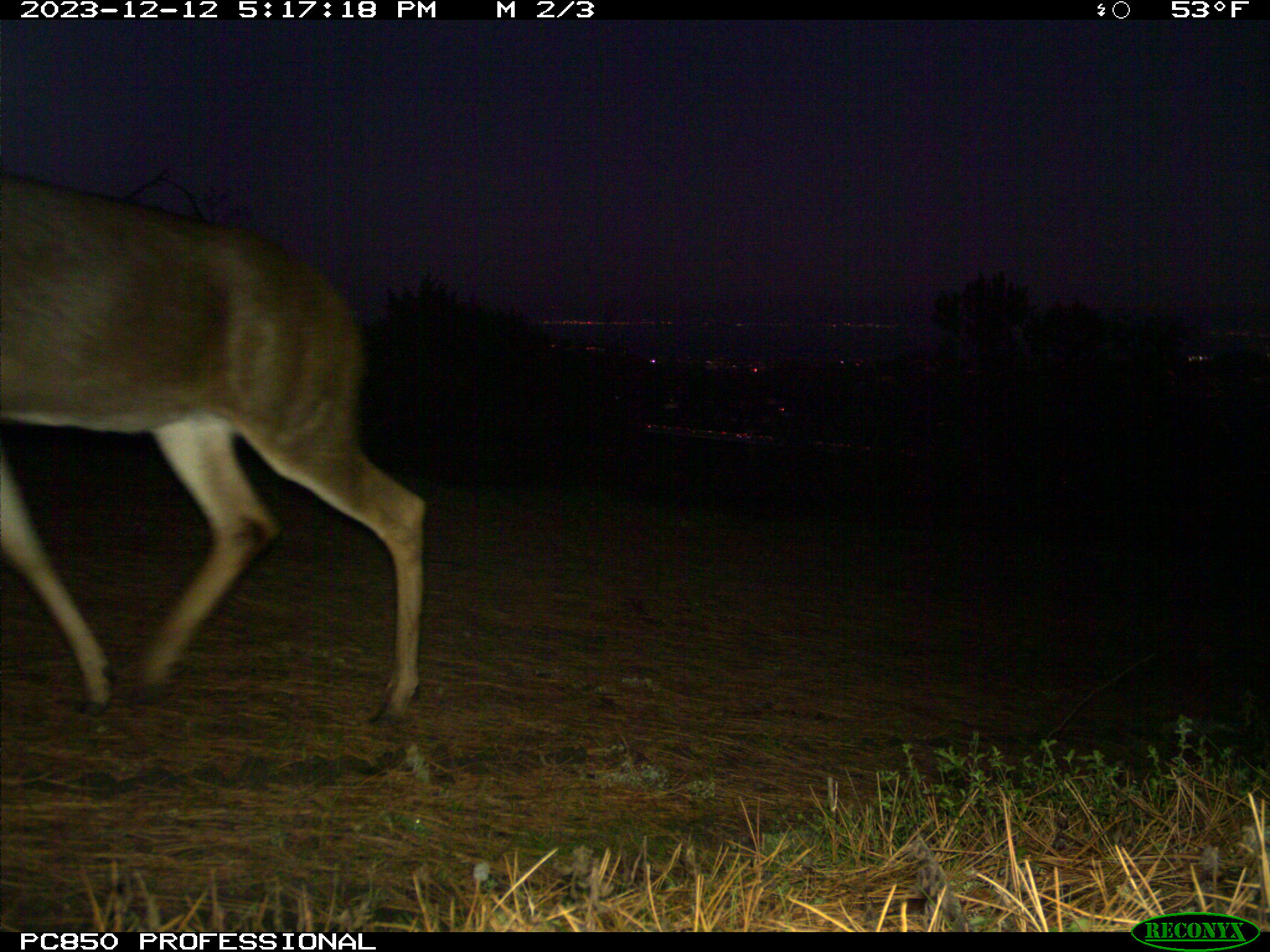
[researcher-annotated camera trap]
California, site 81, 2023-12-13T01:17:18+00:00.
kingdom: Animalia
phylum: Chordata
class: Mammalia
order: Artiodactyla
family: Cervidae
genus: Odocoileus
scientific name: Odocoileus hemionus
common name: mule deer